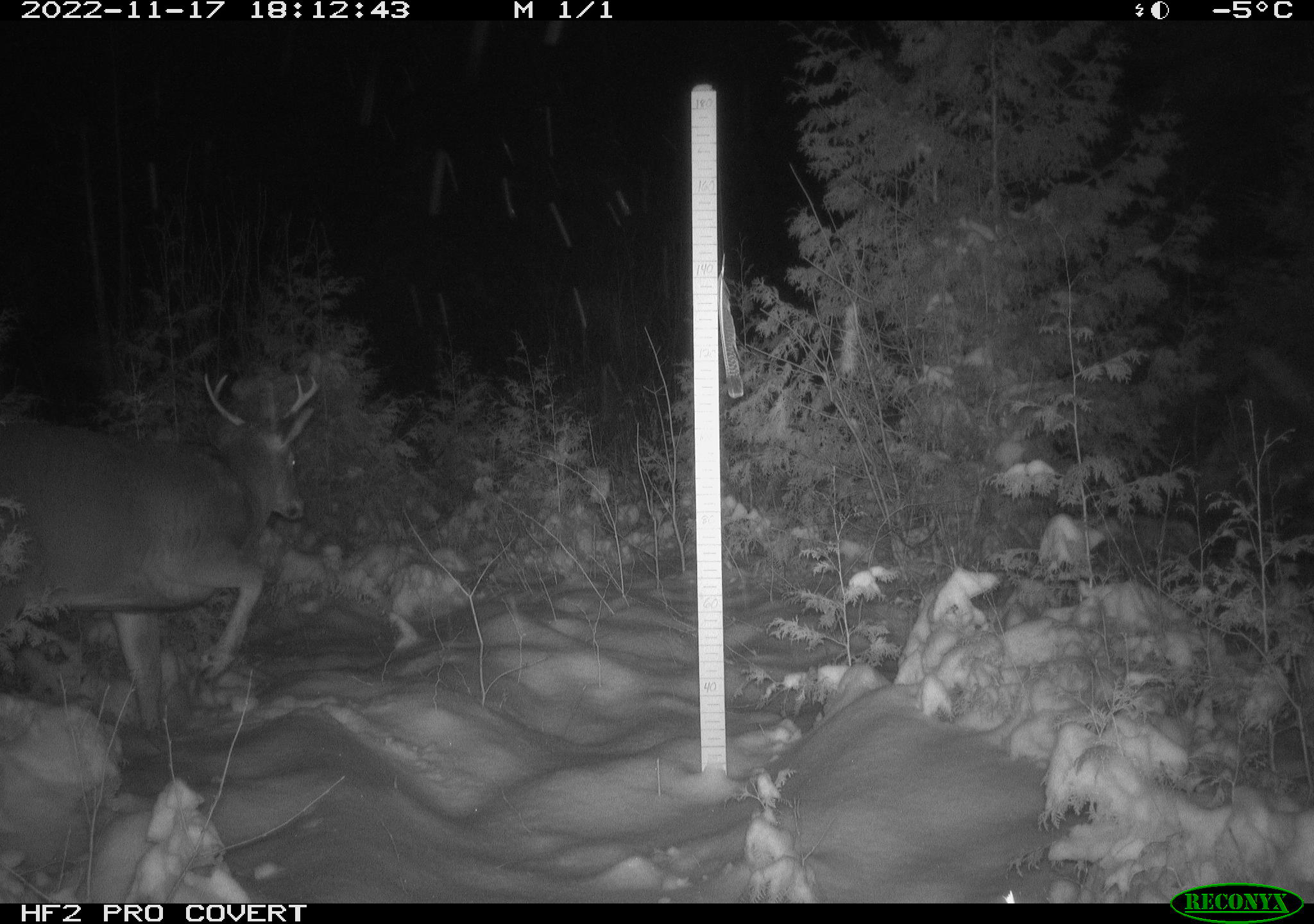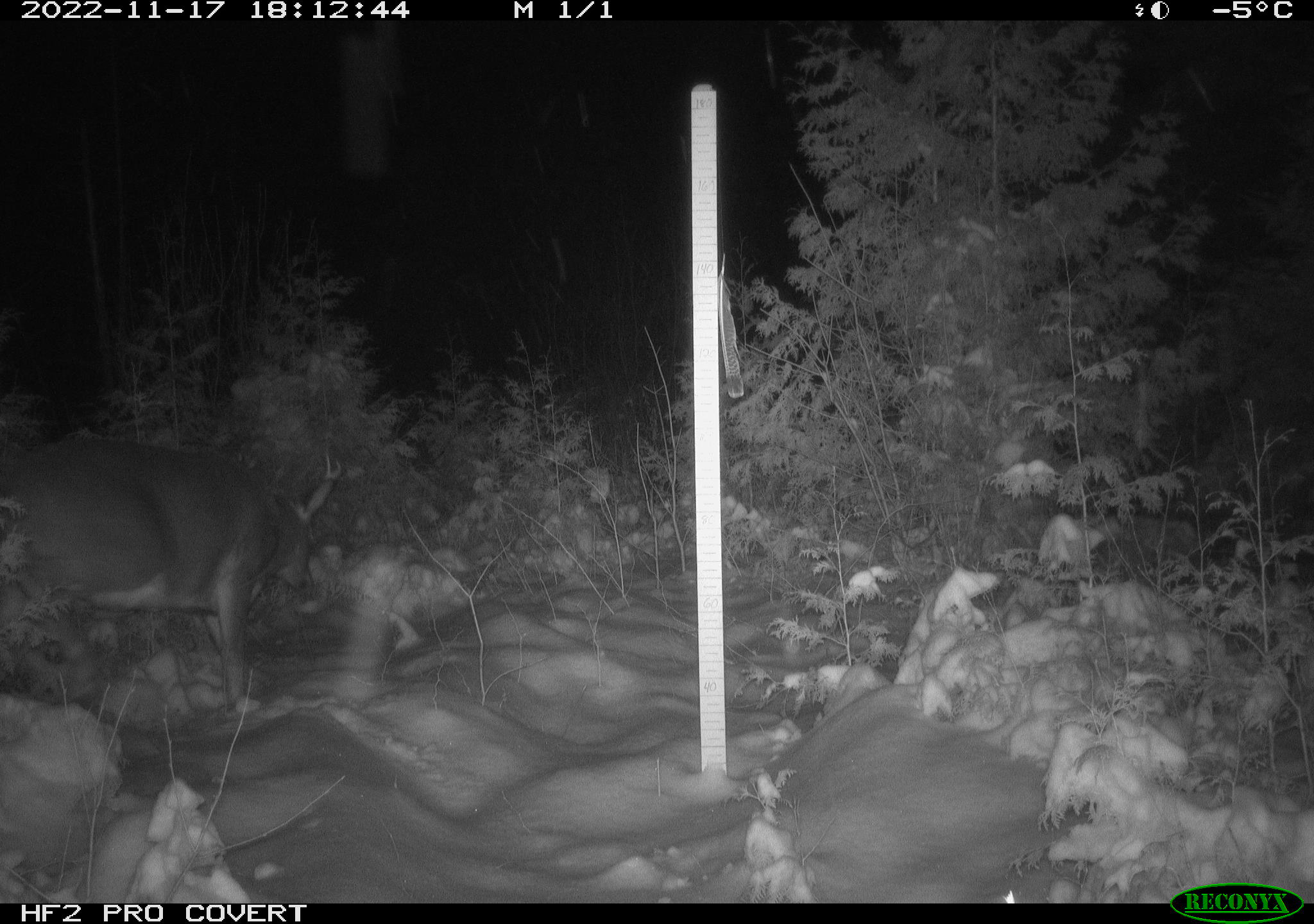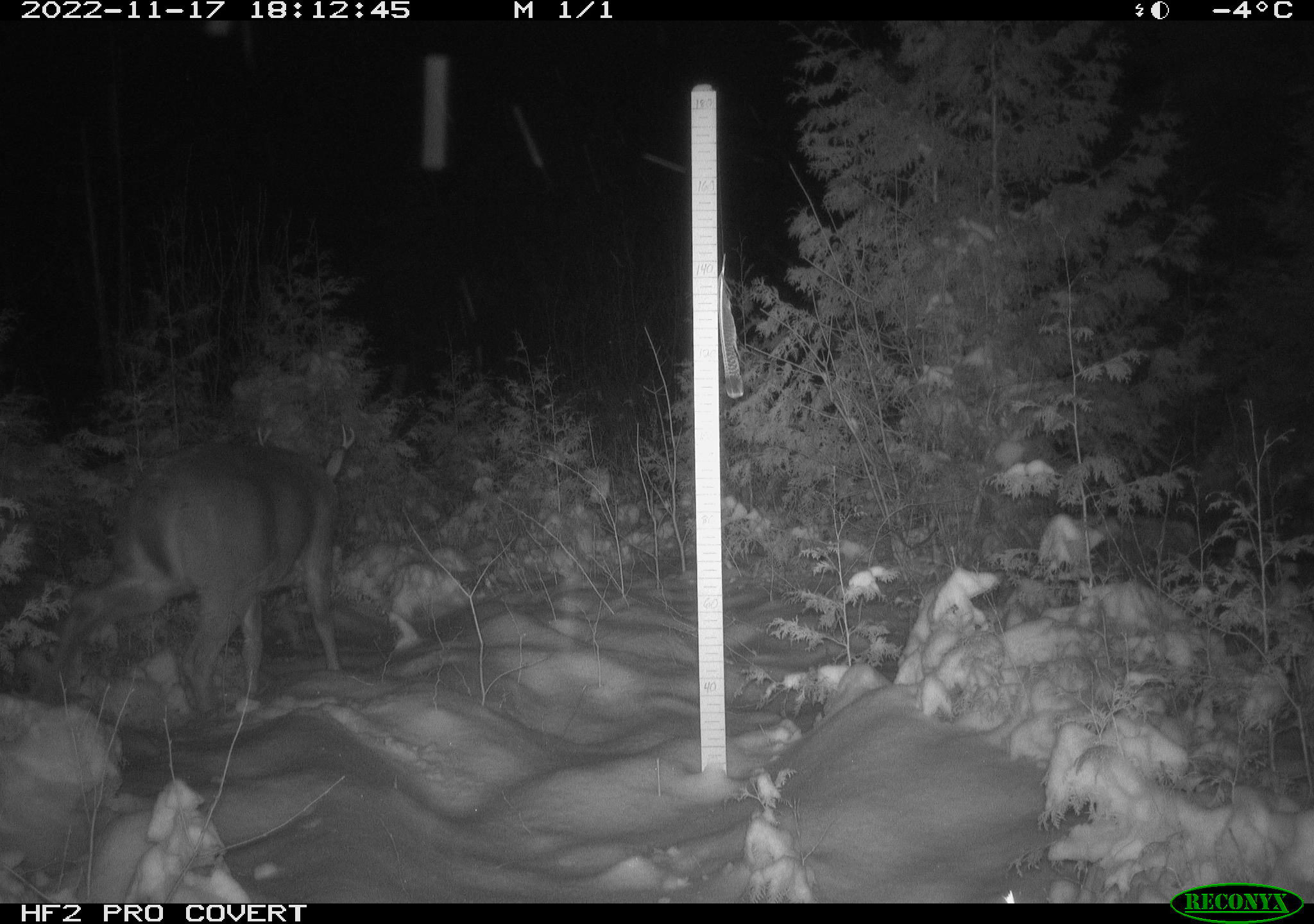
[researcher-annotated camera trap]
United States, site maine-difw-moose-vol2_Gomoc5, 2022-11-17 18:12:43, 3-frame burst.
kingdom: Animalia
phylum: Chordata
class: Mammalia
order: Artiodactyla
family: Cervidae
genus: Odocoileus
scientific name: Odocoileus virginianus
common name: white-tailed deer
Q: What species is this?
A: White-tailed deer (Odocoileus virginianus).